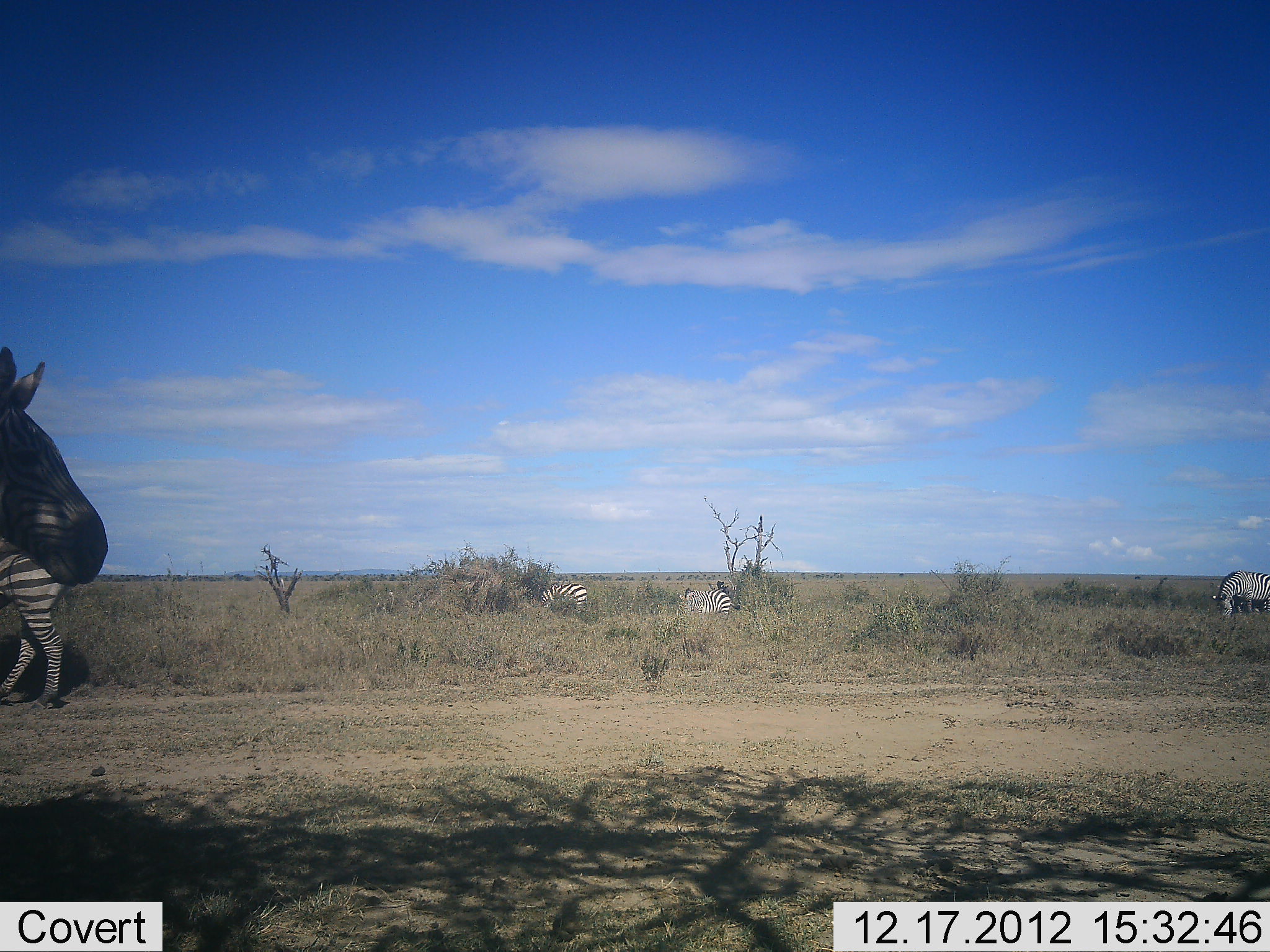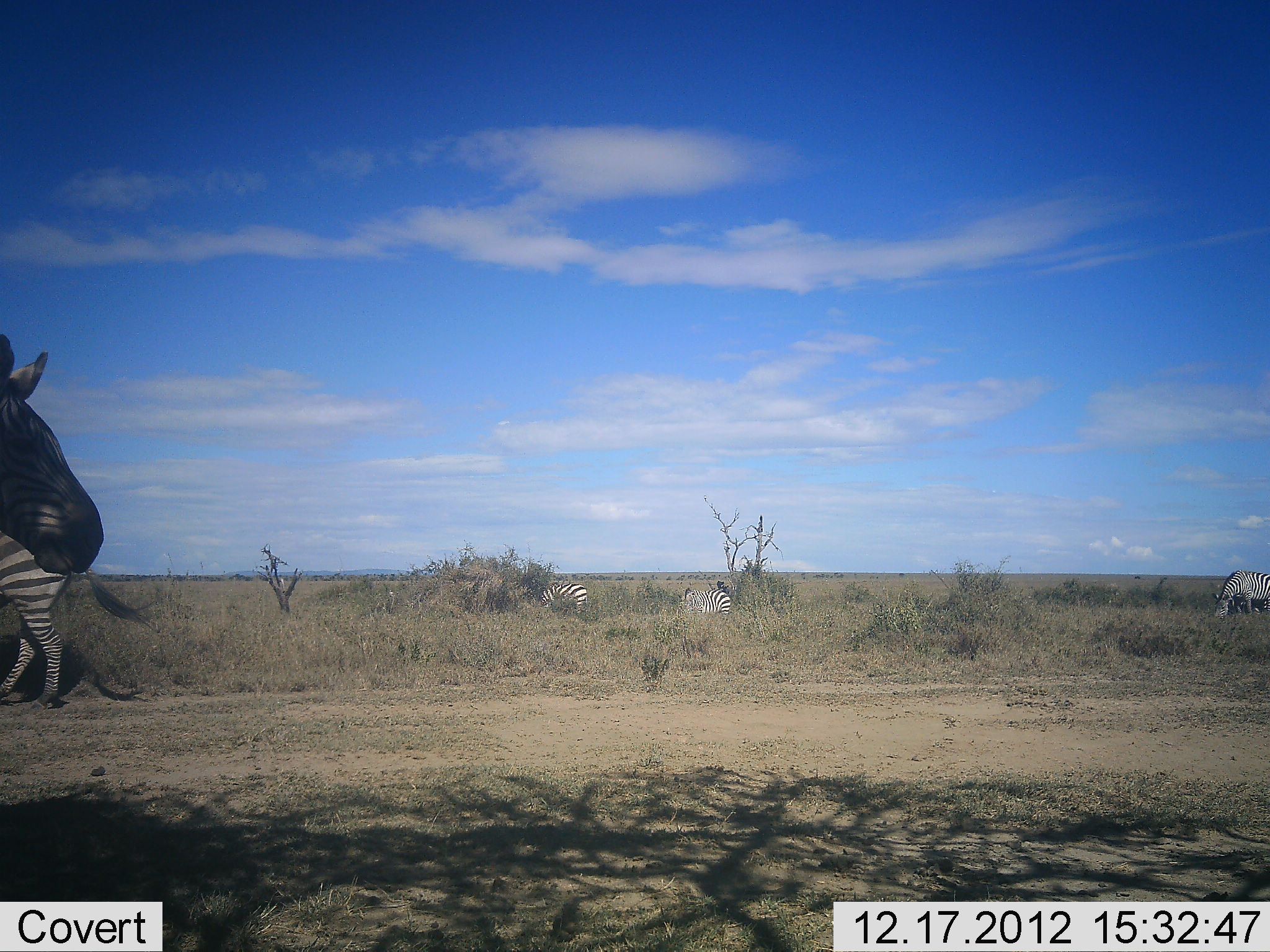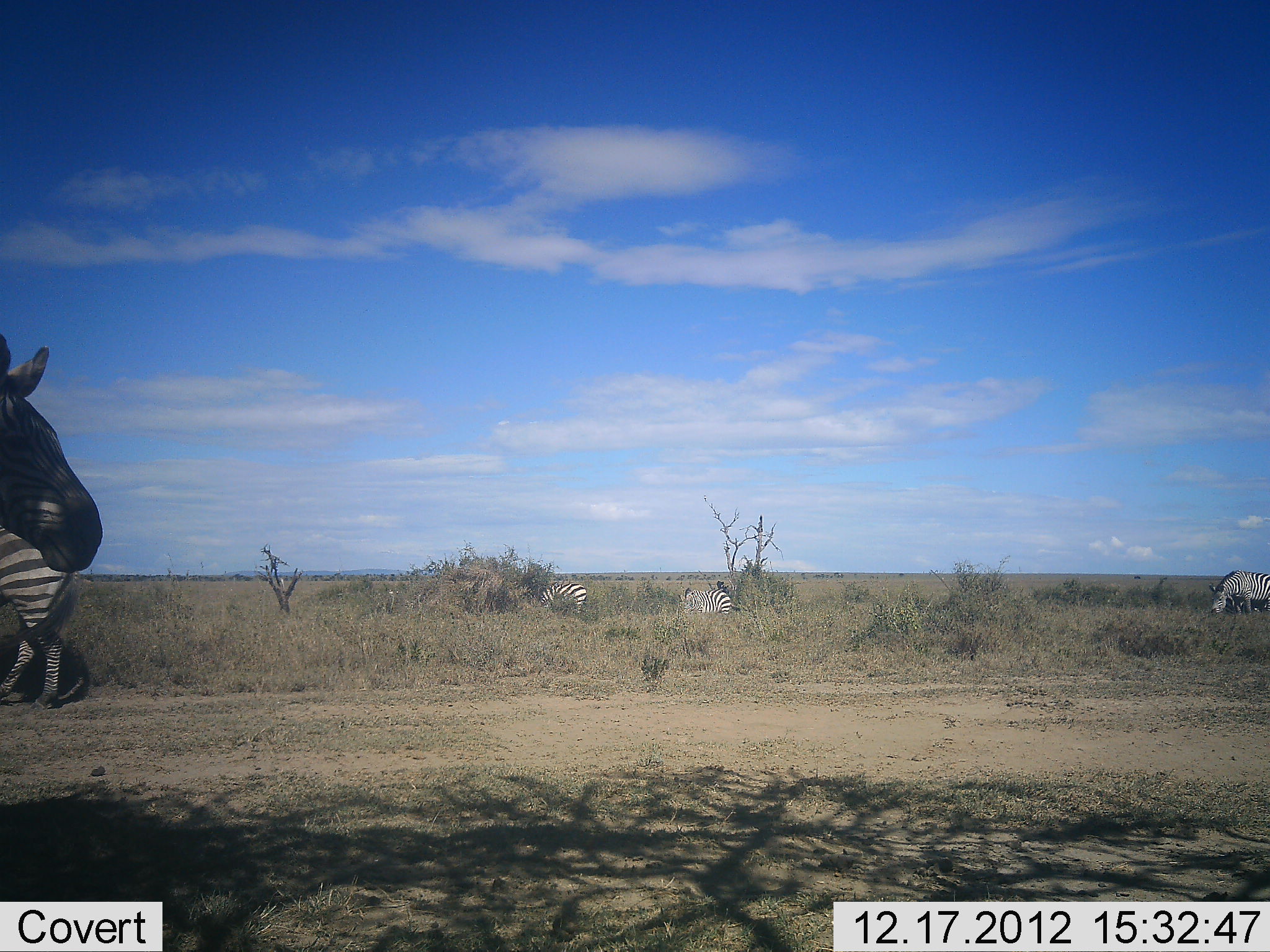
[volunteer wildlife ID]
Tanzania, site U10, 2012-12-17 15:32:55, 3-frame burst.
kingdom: Animalia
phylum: Chordata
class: Mammalia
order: Perissodactyla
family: Equidae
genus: Equus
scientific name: Equus quagga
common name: plains zebra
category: zebra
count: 5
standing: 90%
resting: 0%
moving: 0%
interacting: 0%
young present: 0%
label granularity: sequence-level